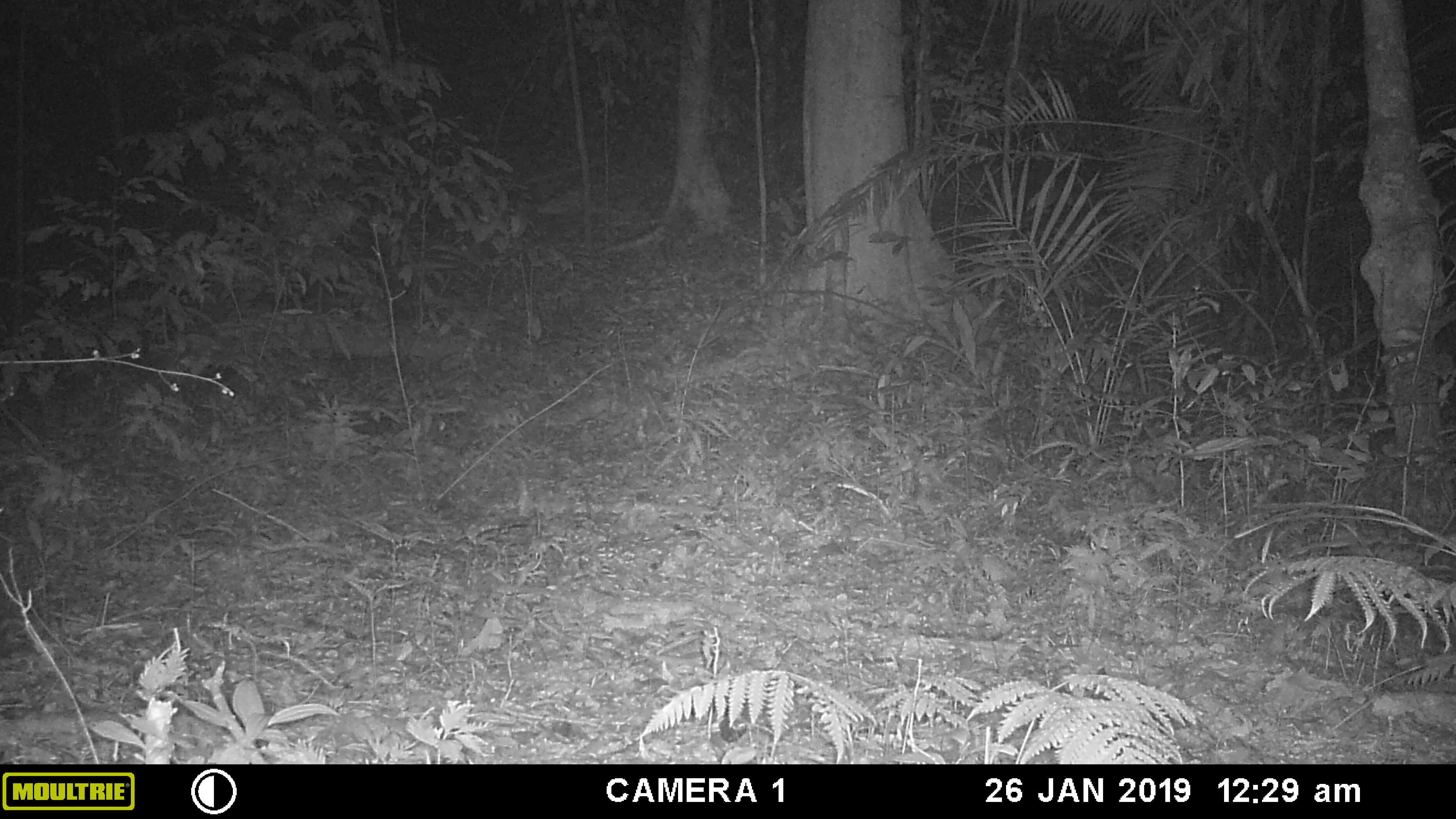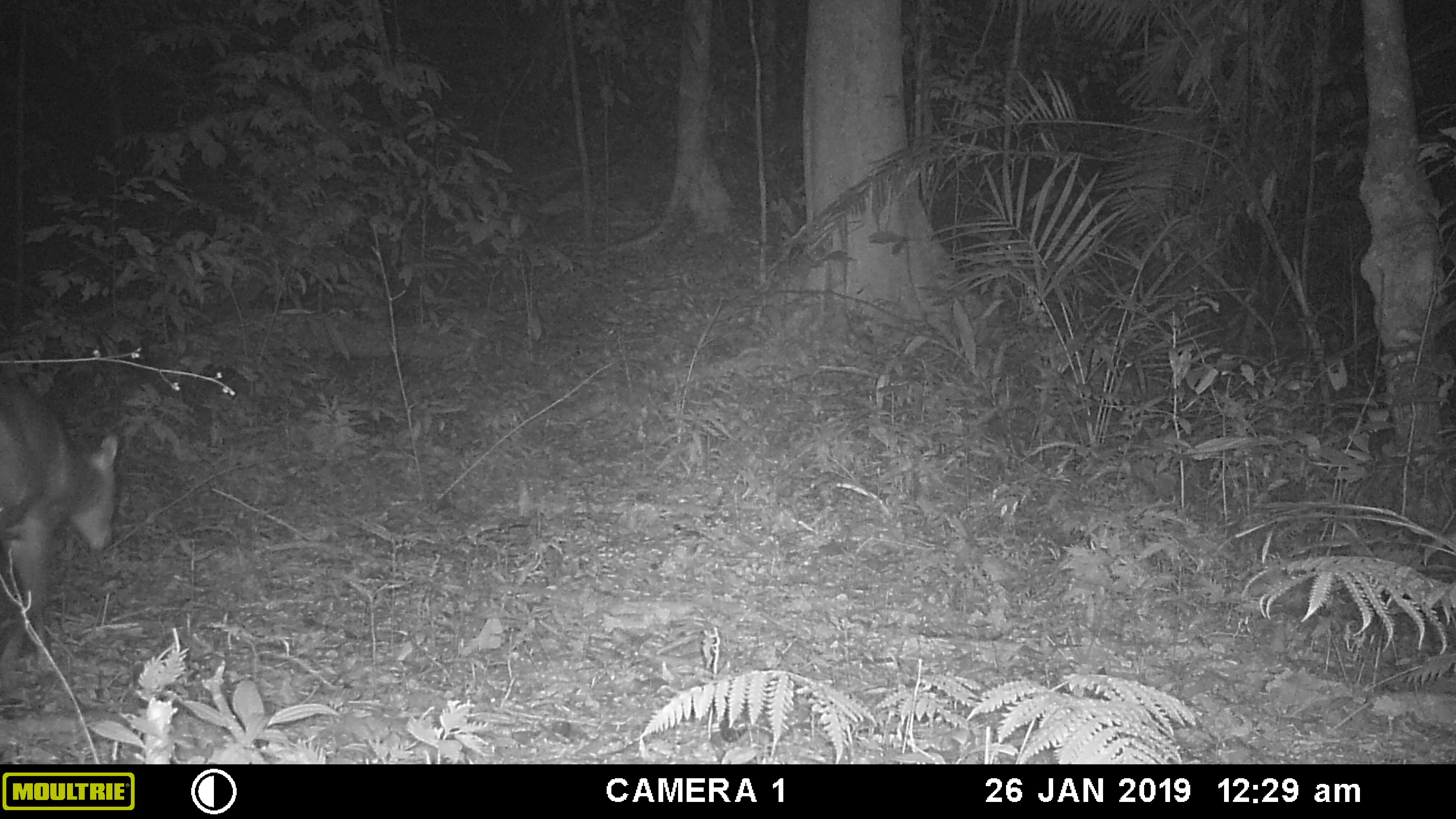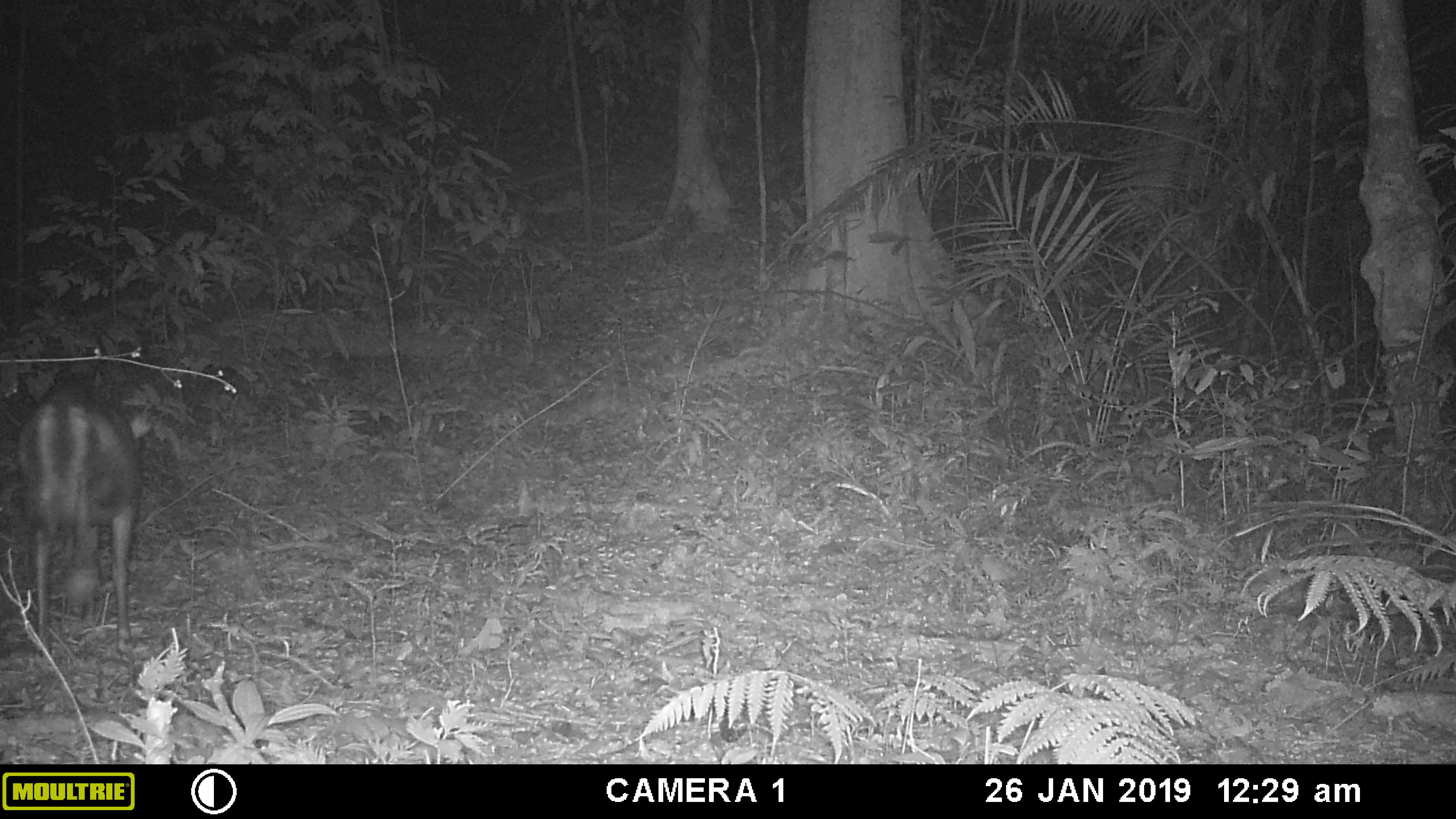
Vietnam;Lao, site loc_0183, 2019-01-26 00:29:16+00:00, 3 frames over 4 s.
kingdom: Animalia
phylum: Chordata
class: Mammalia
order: Artiodactyla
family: Cervidae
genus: Muntiacus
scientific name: Muntiacus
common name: muntjacs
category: unidentified muntjac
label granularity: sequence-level